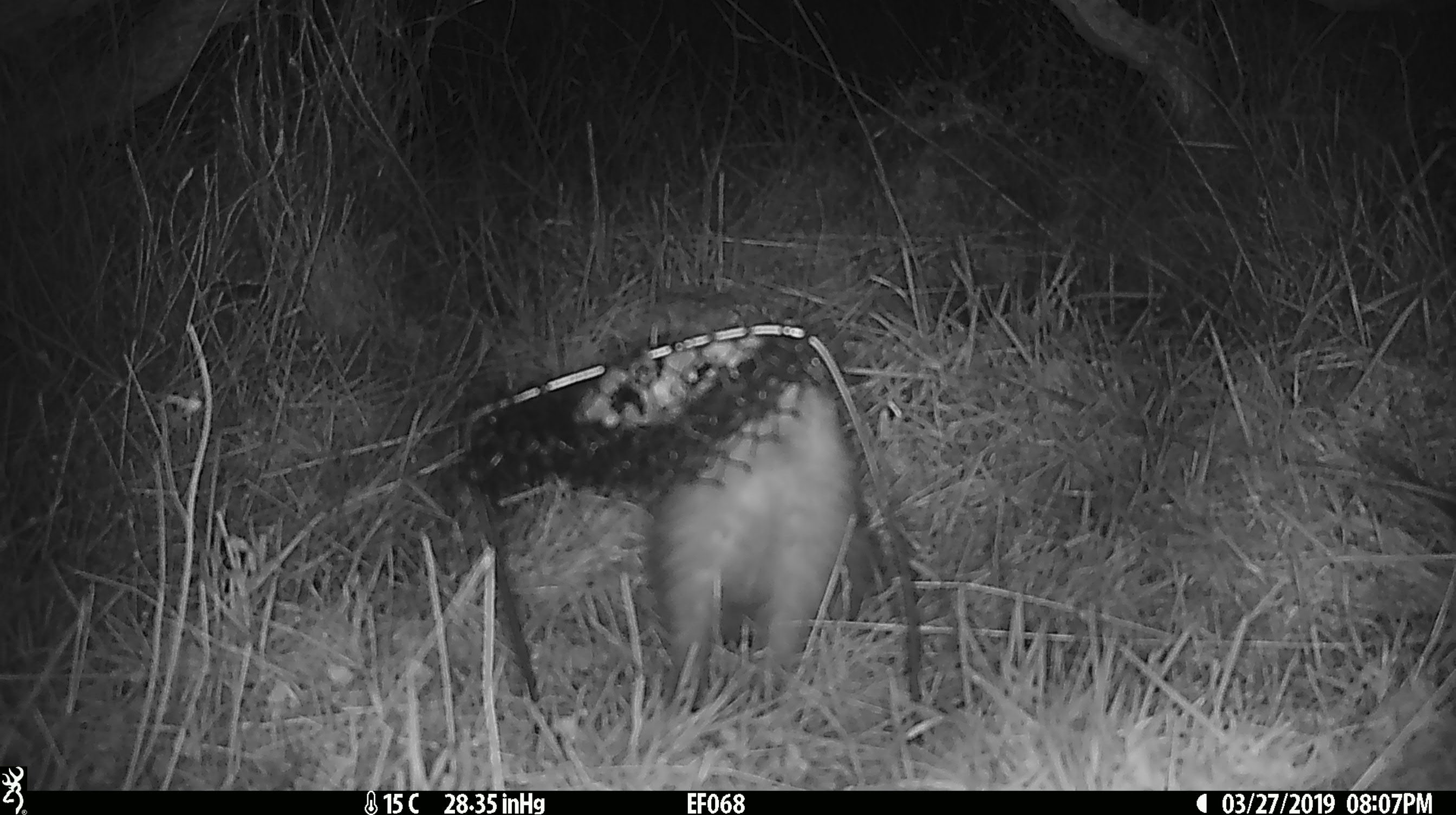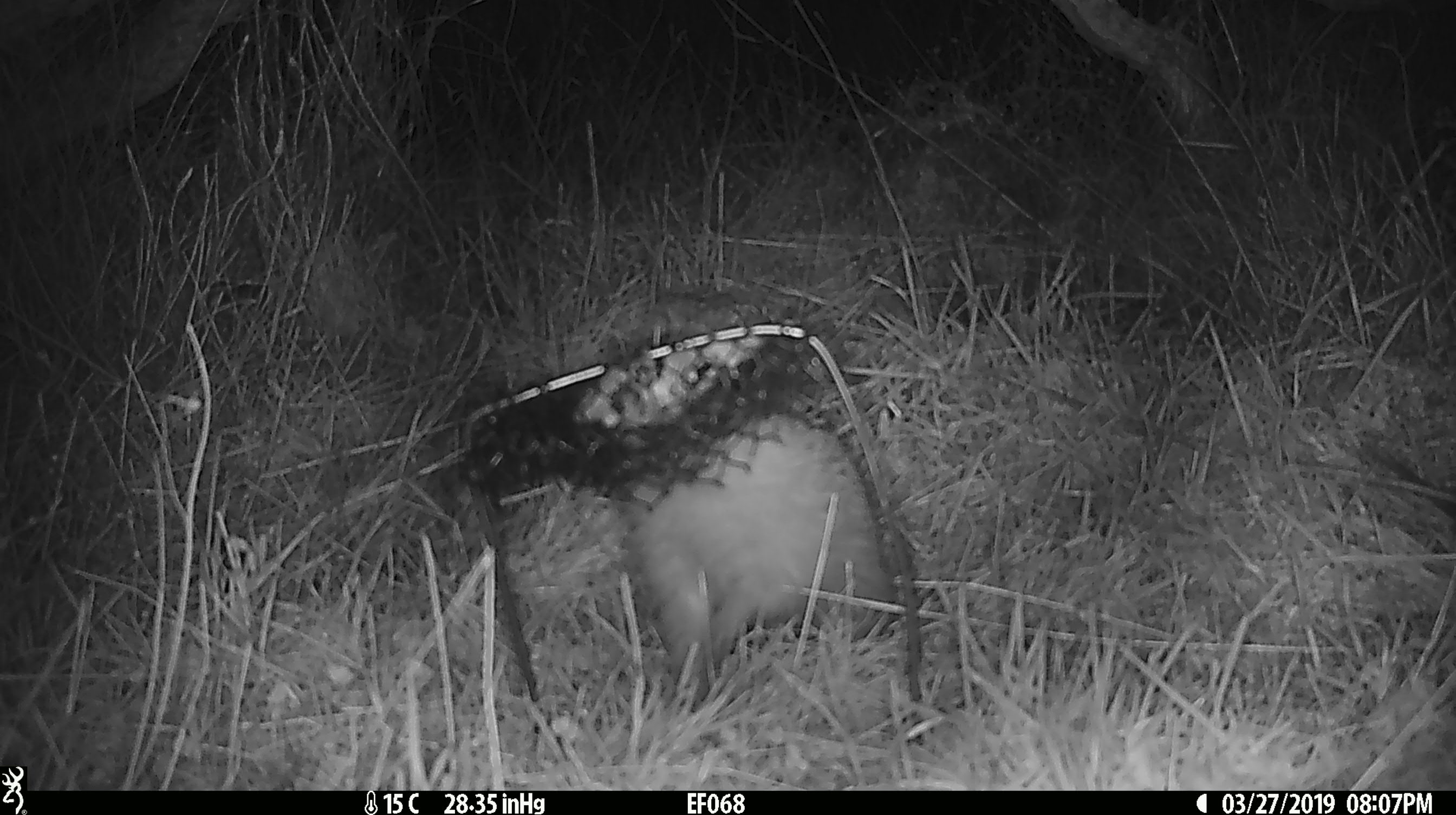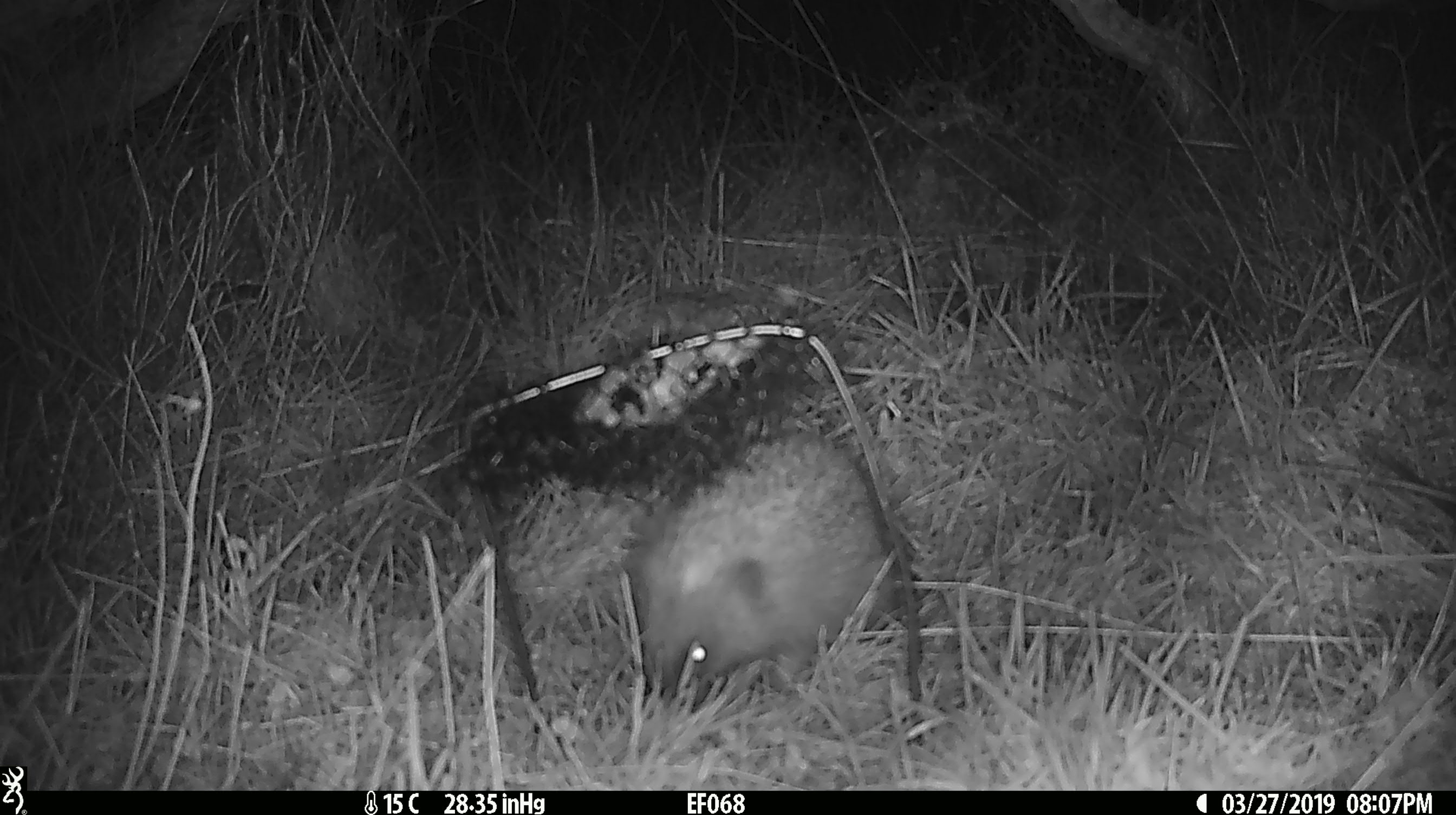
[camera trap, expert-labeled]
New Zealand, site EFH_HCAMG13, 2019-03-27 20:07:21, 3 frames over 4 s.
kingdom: Animalia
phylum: Chordata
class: Mammalia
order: Eulipotyphla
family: Erinaceidae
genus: Erinaceus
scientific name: Erinaceus europaeus europaeus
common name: european hedgehog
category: hedgehog